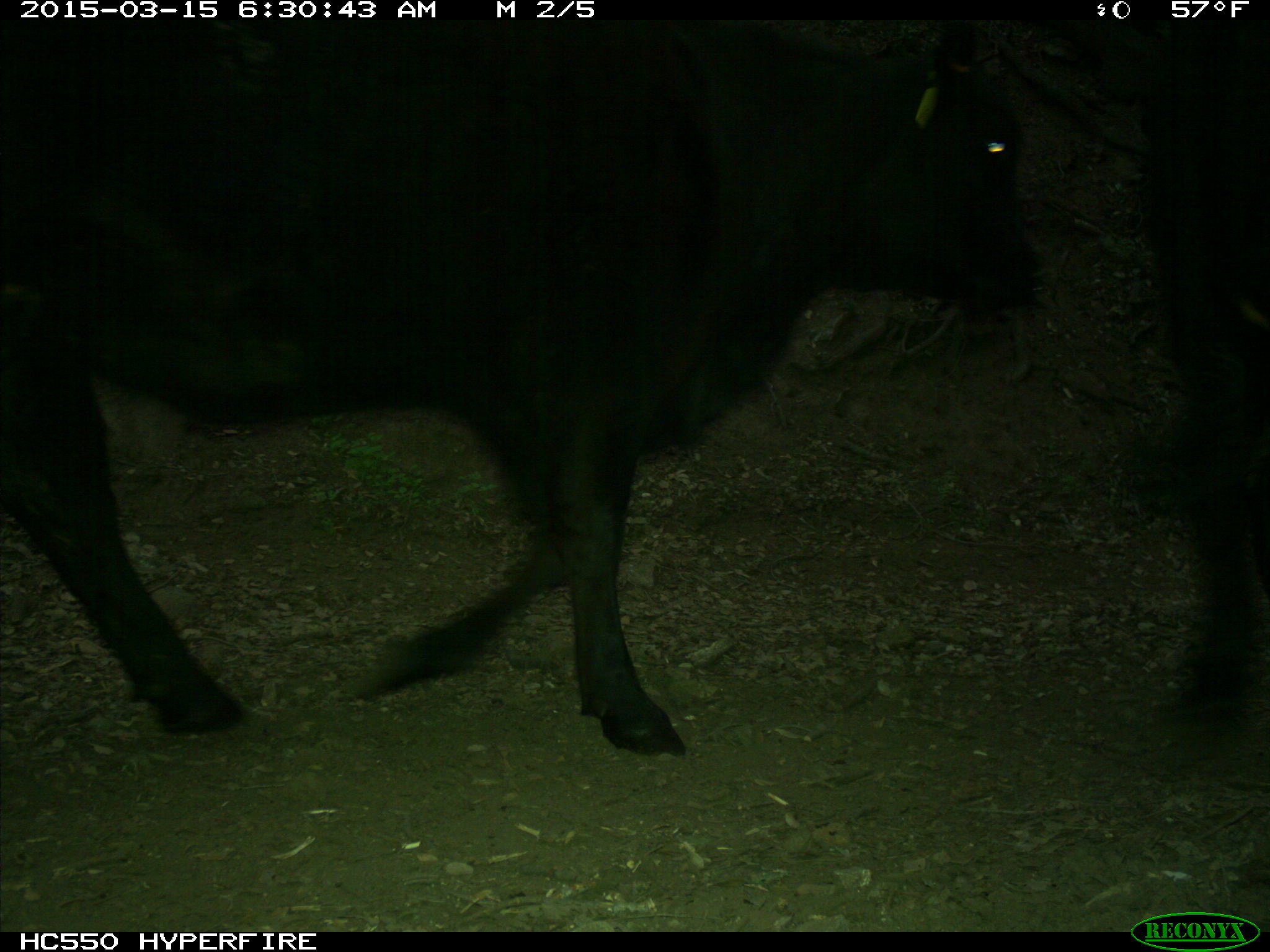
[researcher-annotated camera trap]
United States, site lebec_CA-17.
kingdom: Animalia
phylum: Chordata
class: Mammalia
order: Artiodactyla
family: Bovidae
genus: Bos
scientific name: Bos taurus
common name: domestic cow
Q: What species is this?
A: Bos taurus (domestic cow).